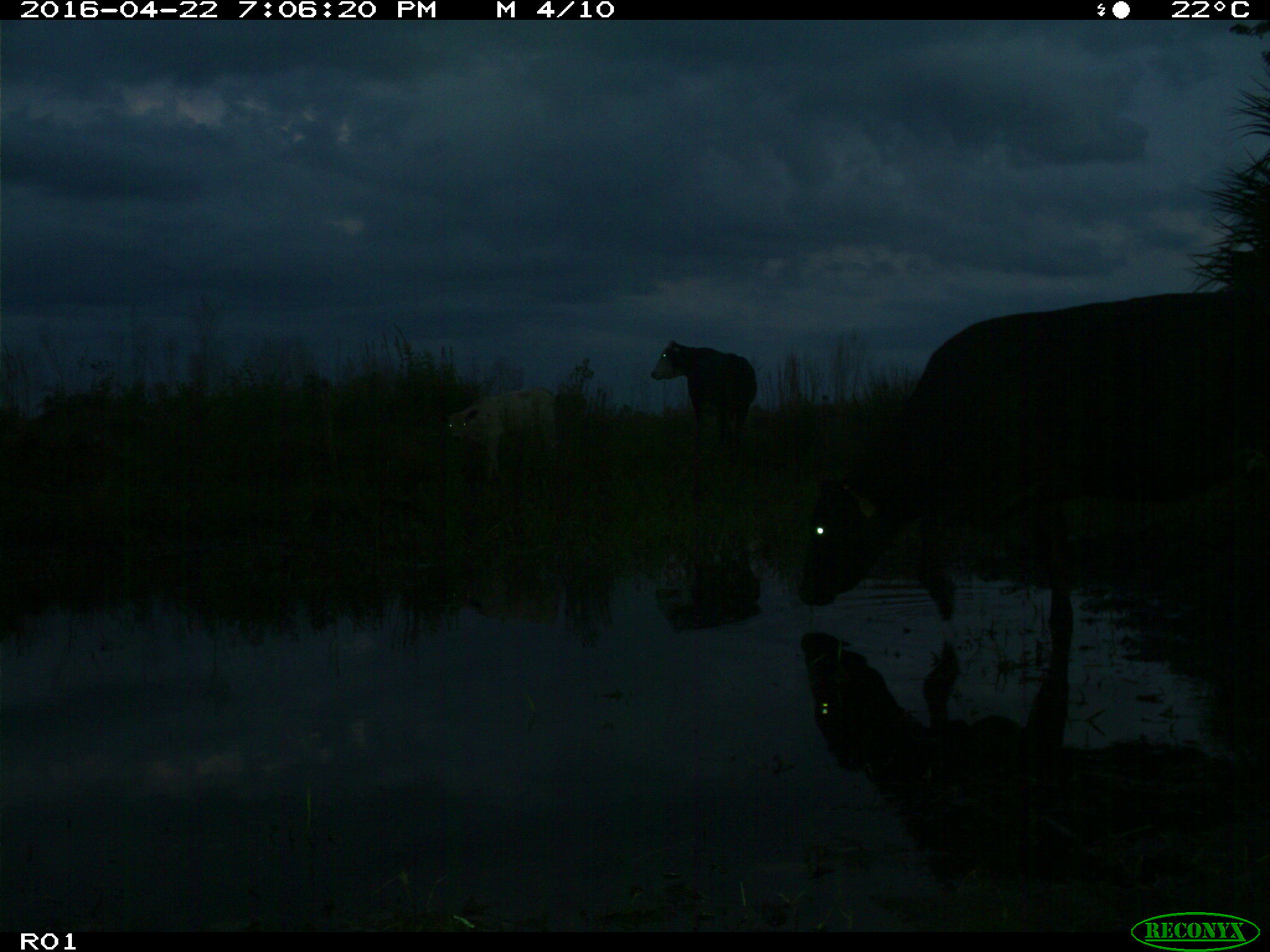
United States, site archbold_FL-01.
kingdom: Animalia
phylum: Chordata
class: Mammalia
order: Artiodactyla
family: Bovidae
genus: Bos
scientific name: Bos taurus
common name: domestic cow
Bos taurus (domestic cow).